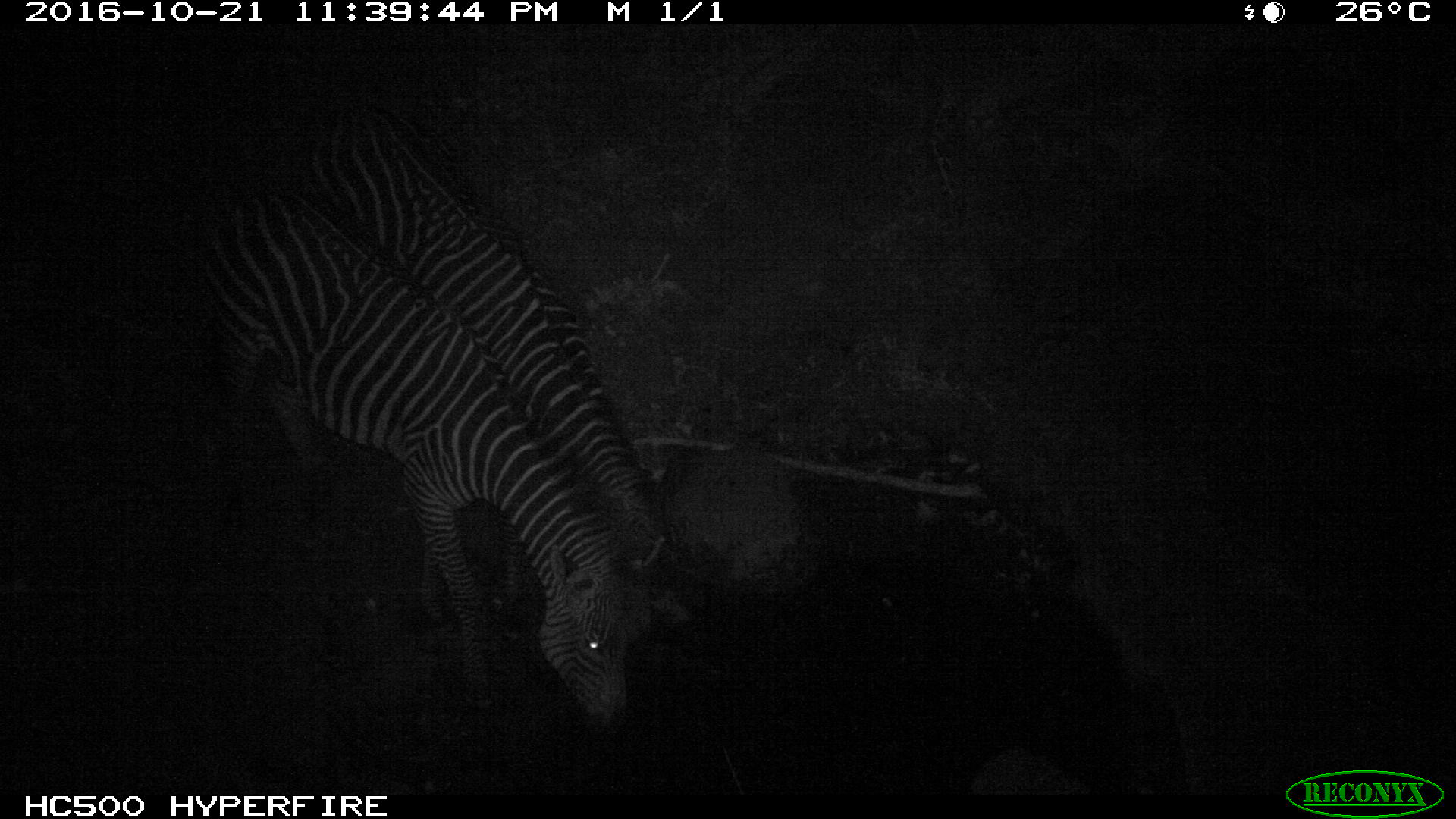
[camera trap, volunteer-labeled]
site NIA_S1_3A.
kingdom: Animalia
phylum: Chordata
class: Mammalia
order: Perissodactyla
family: Equidae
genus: Equus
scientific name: Equus quagga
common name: plains zebra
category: zebraplains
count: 2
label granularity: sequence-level